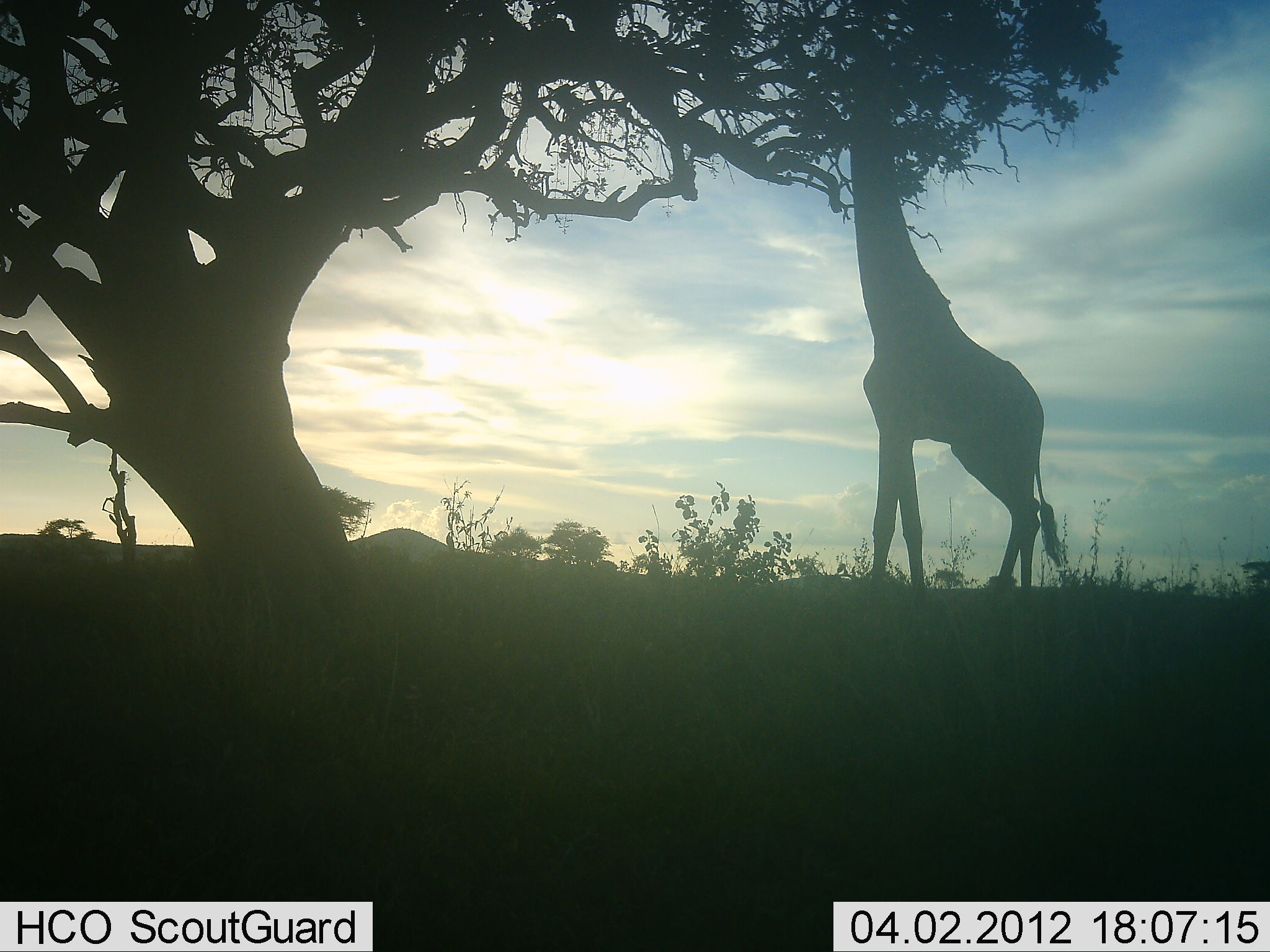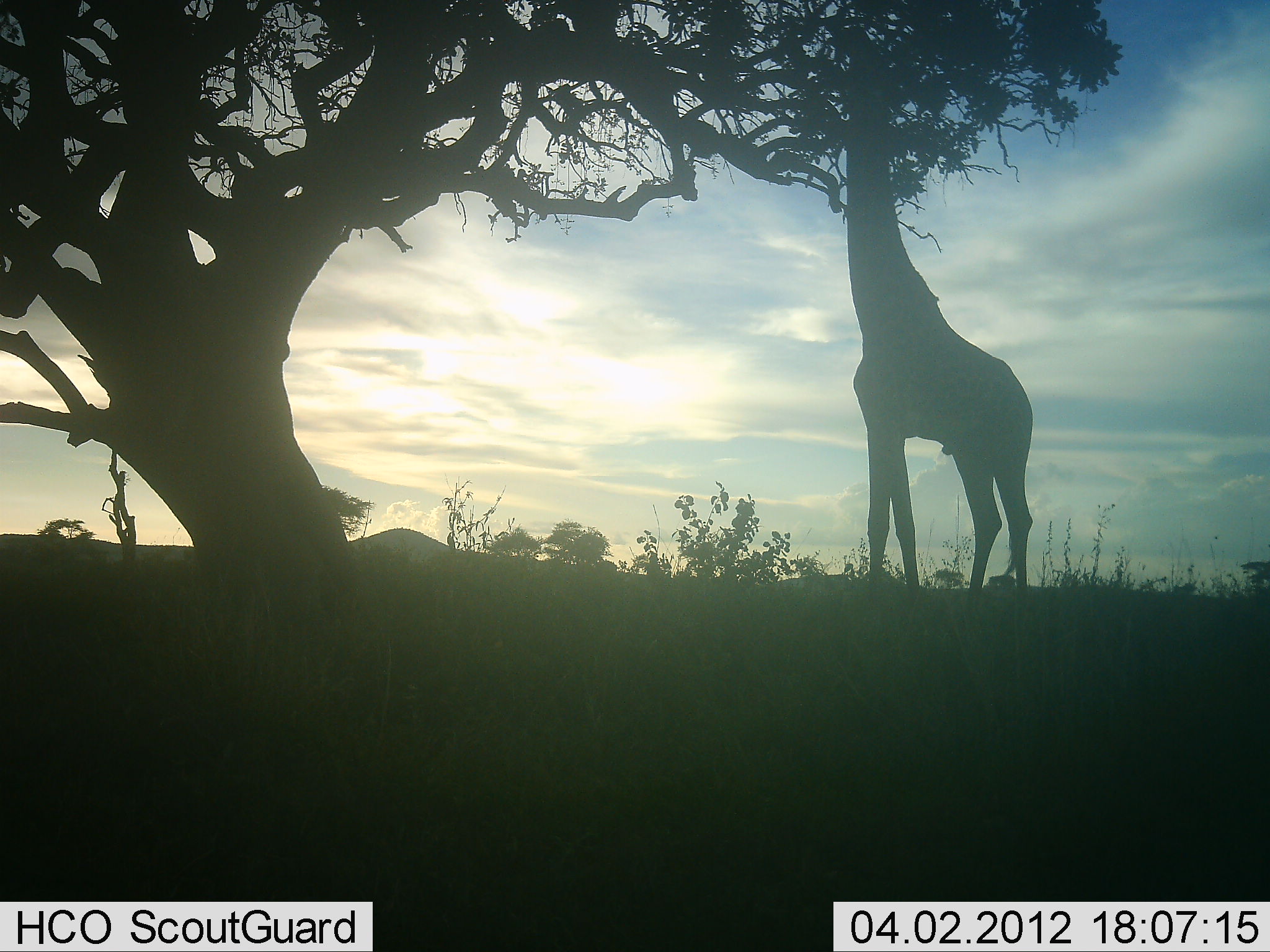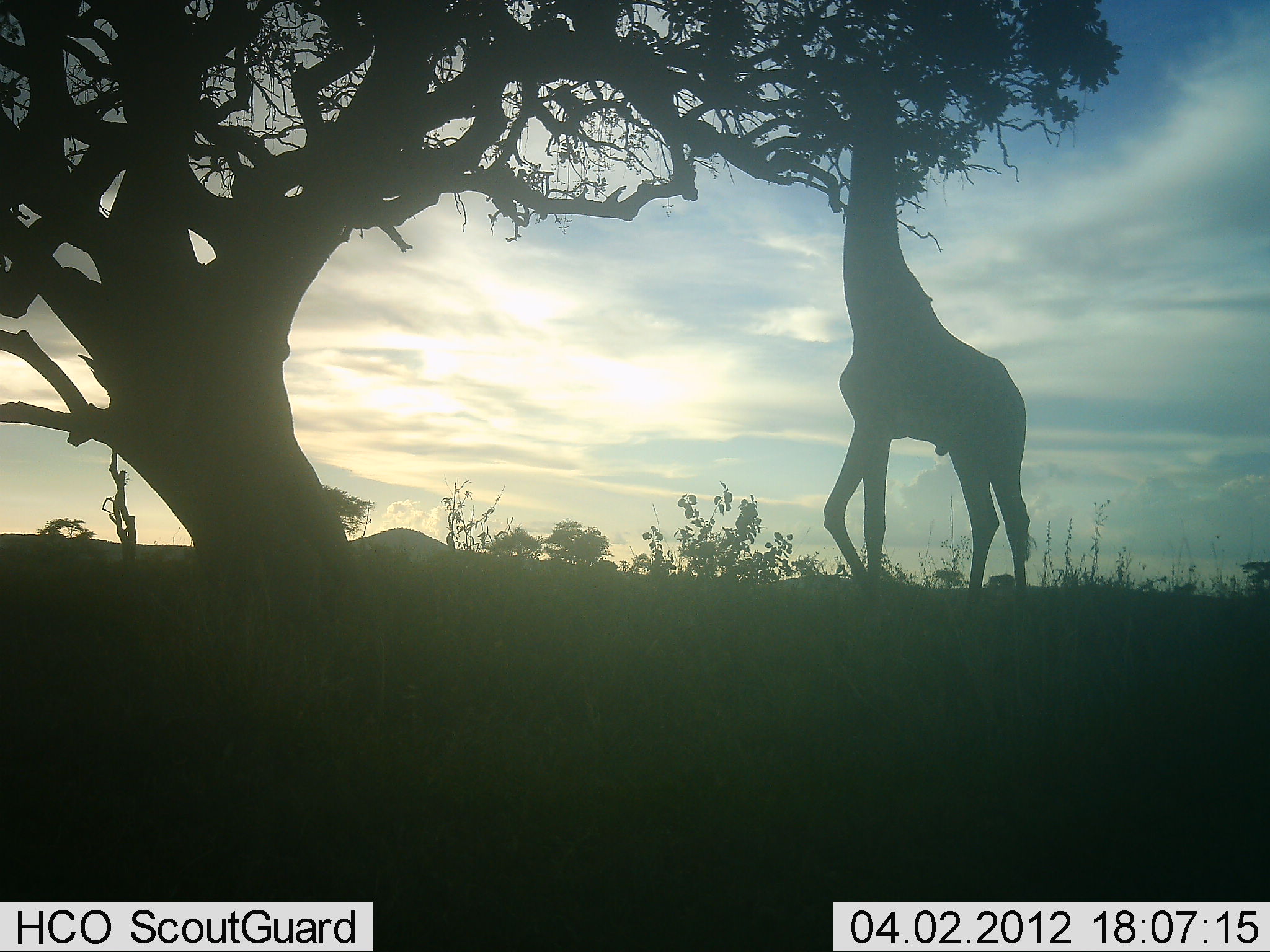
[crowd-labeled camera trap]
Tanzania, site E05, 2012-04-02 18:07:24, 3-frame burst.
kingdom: Animalia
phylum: Chordata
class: Mammalia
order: Artiodactyla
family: Giraffidae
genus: Giraffa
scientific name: Giraffa camelopardalis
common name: giraffe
Giraffe (Giraffa camelopardalis), count 1. Behavior (volunteer vote fractions): standing 23%, resting 0%, moving 12%, interacting 0%. Young present (vote fraction): 0%. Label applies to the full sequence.